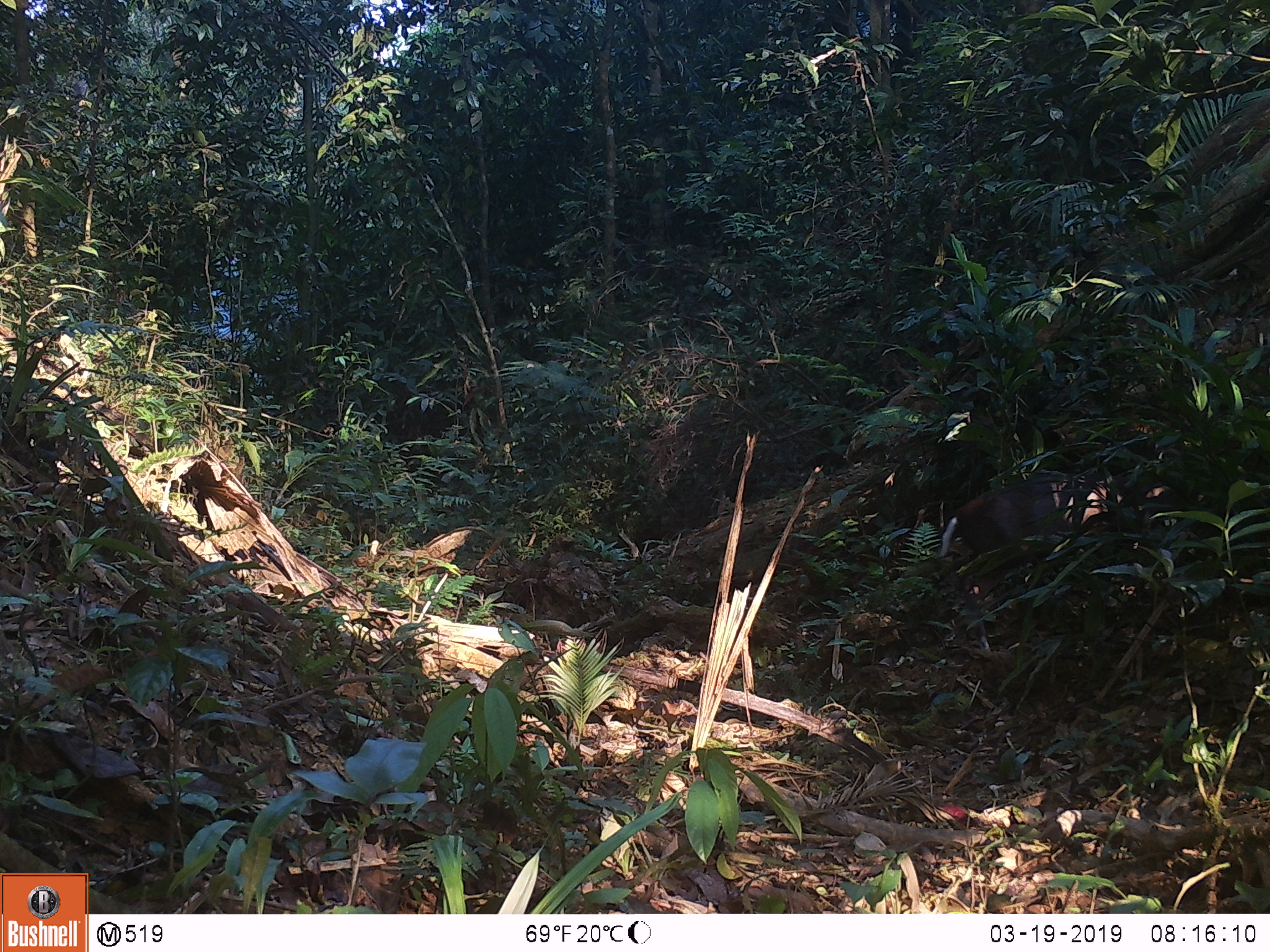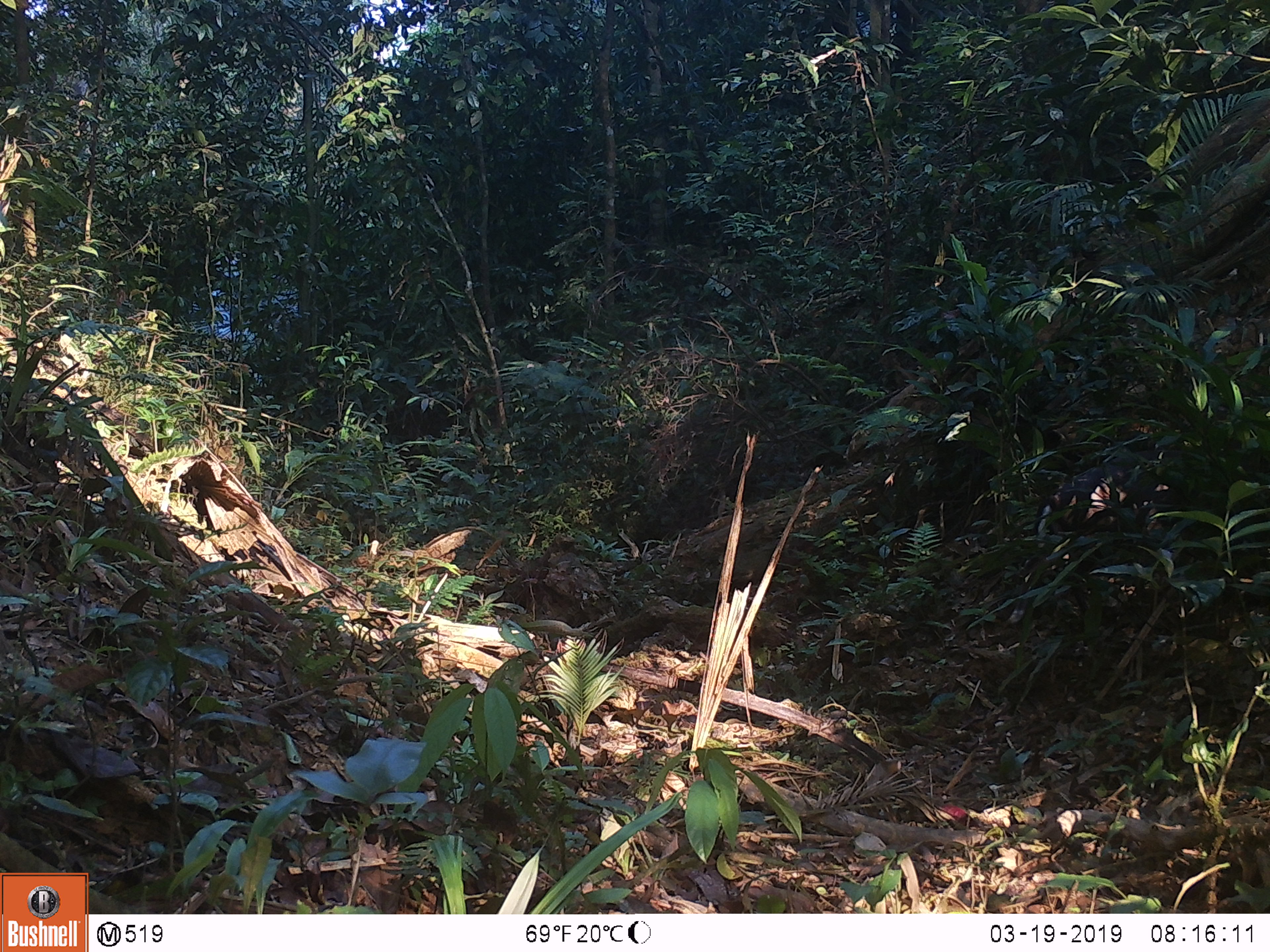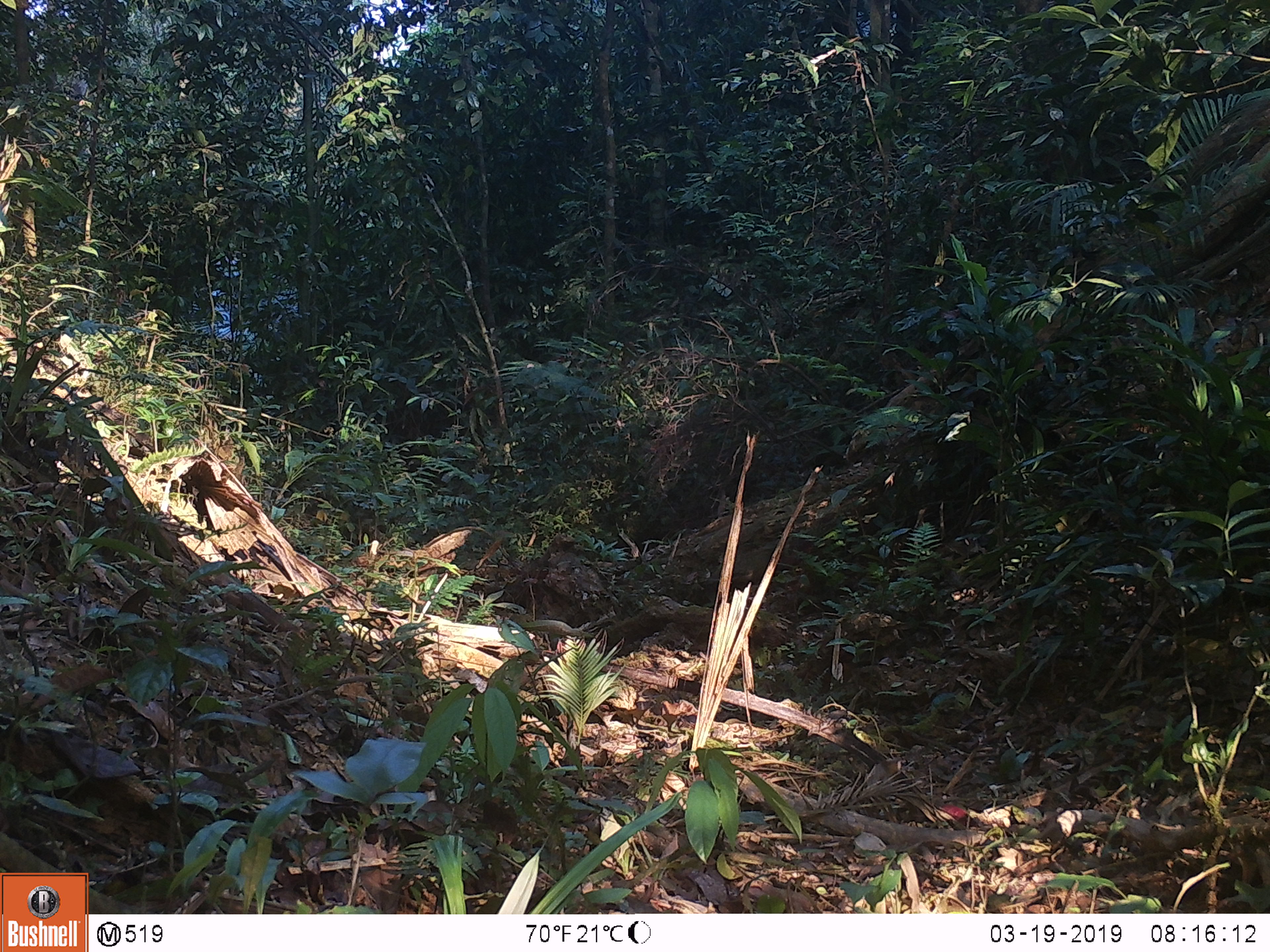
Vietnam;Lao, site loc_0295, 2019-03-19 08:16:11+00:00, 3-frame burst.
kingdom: Animalia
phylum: Chordata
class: Mammalia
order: Artiodactyla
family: Cervidae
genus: Muntiacus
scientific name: Muntiacus rooseveltorum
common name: roosevelt's muntjac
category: roosevelts muntjac group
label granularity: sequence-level